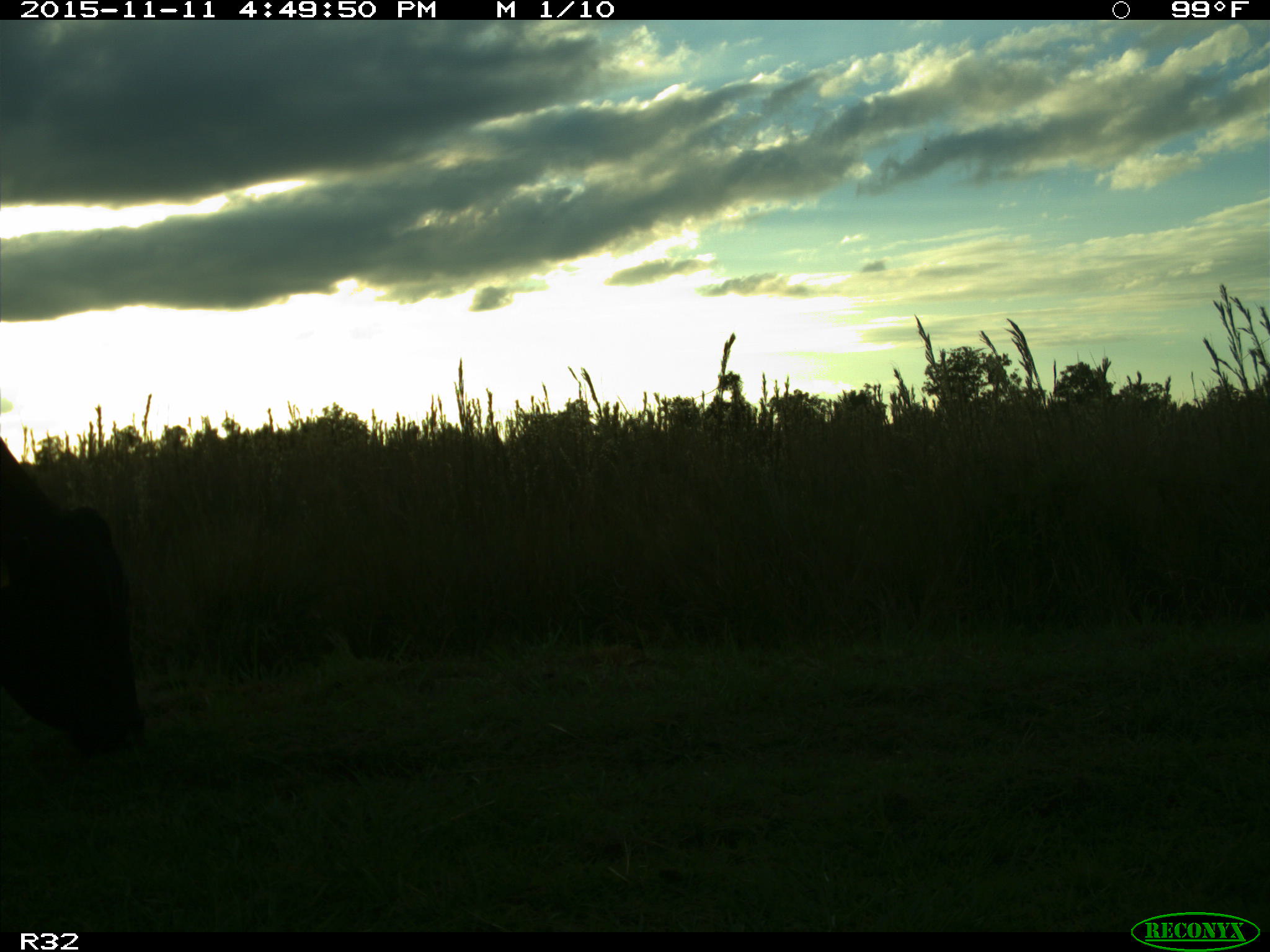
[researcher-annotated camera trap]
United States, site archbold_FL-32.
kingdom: Animalia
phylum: Chordata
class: Mammalia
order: Artiodactyla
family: Bovidae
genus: Bos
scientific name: Bos taurus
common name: domestic cow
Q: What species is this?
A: Bos taurus (domestic cow).